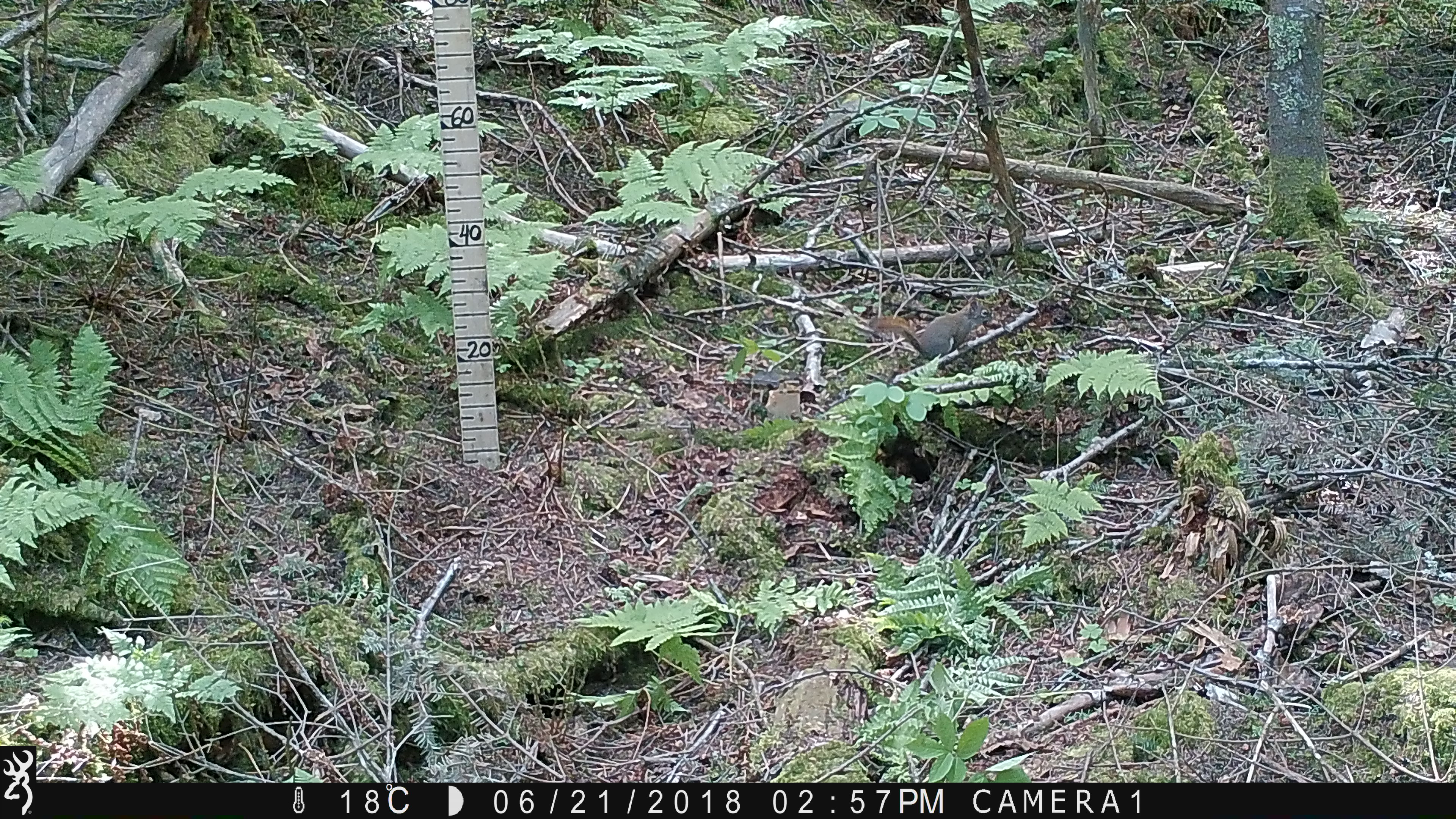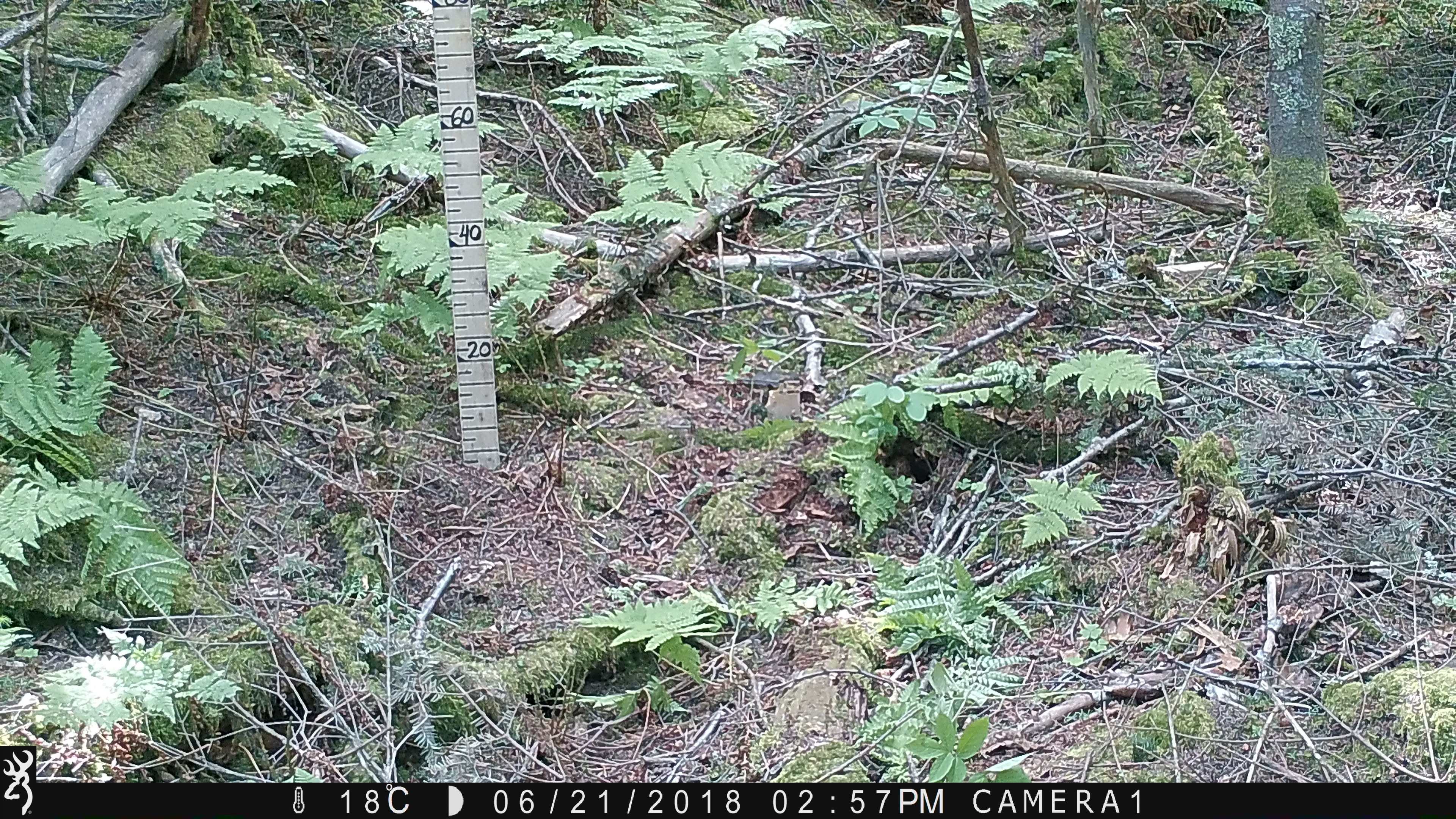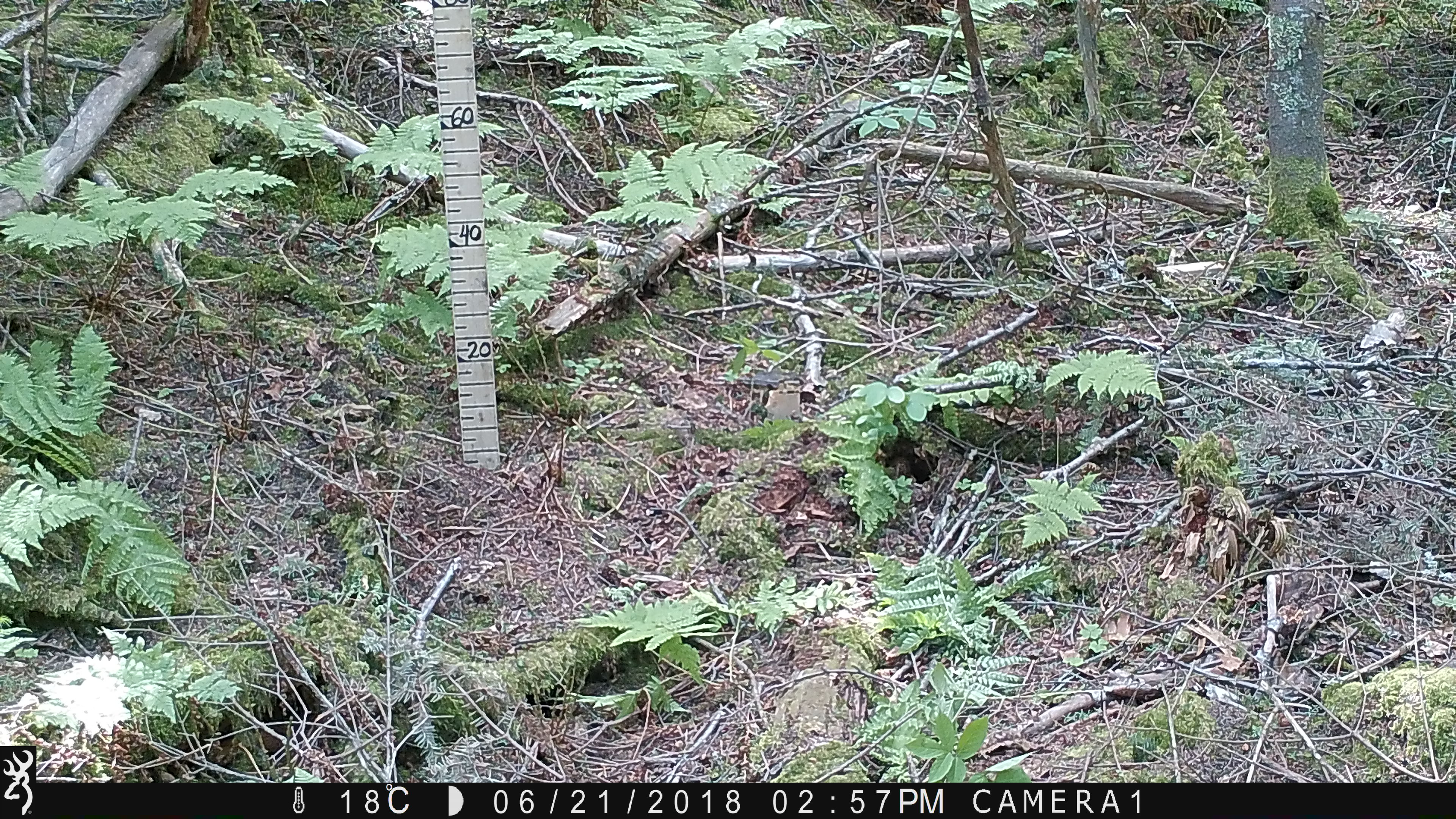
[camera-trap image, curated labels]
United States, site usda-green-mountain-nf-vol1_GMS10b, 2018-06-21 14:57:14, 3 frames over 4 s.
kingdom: Animalia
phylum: Chordata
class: Mammalia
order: Rodentia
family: Sciuridae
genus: Tamiasciurus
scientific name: Tamiasciurus hudsonicus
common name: red squirrel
Red squirrel (Tamiasciurus hudsonicus).